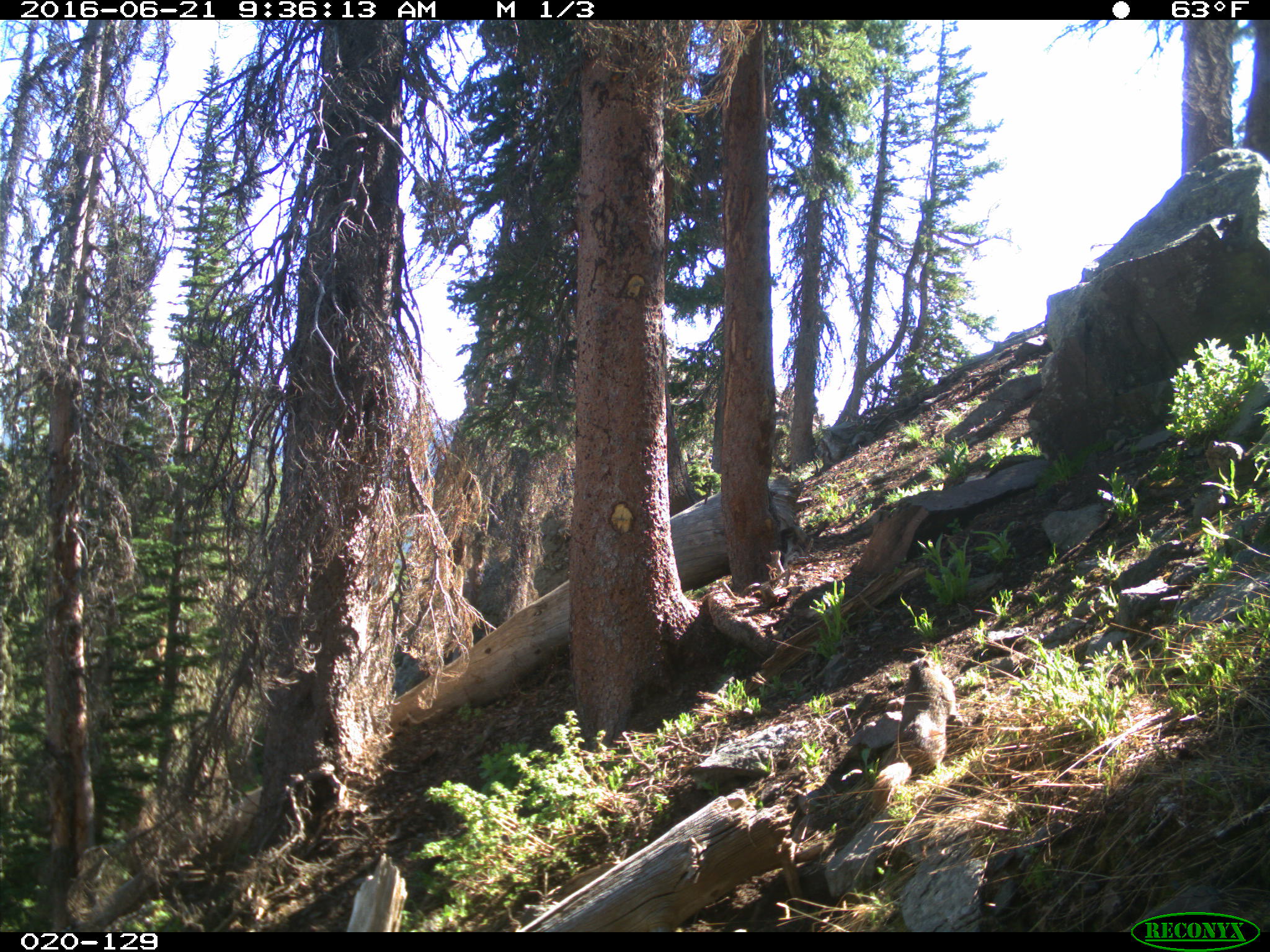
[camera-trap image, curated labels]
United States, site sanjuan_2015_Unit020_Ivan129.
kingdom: Animalia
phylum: Chordata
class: Mammalia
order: Rodentia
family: Sciuridae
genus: Marmota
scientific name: Marmota flaviventris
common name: yellow-bellied marmot